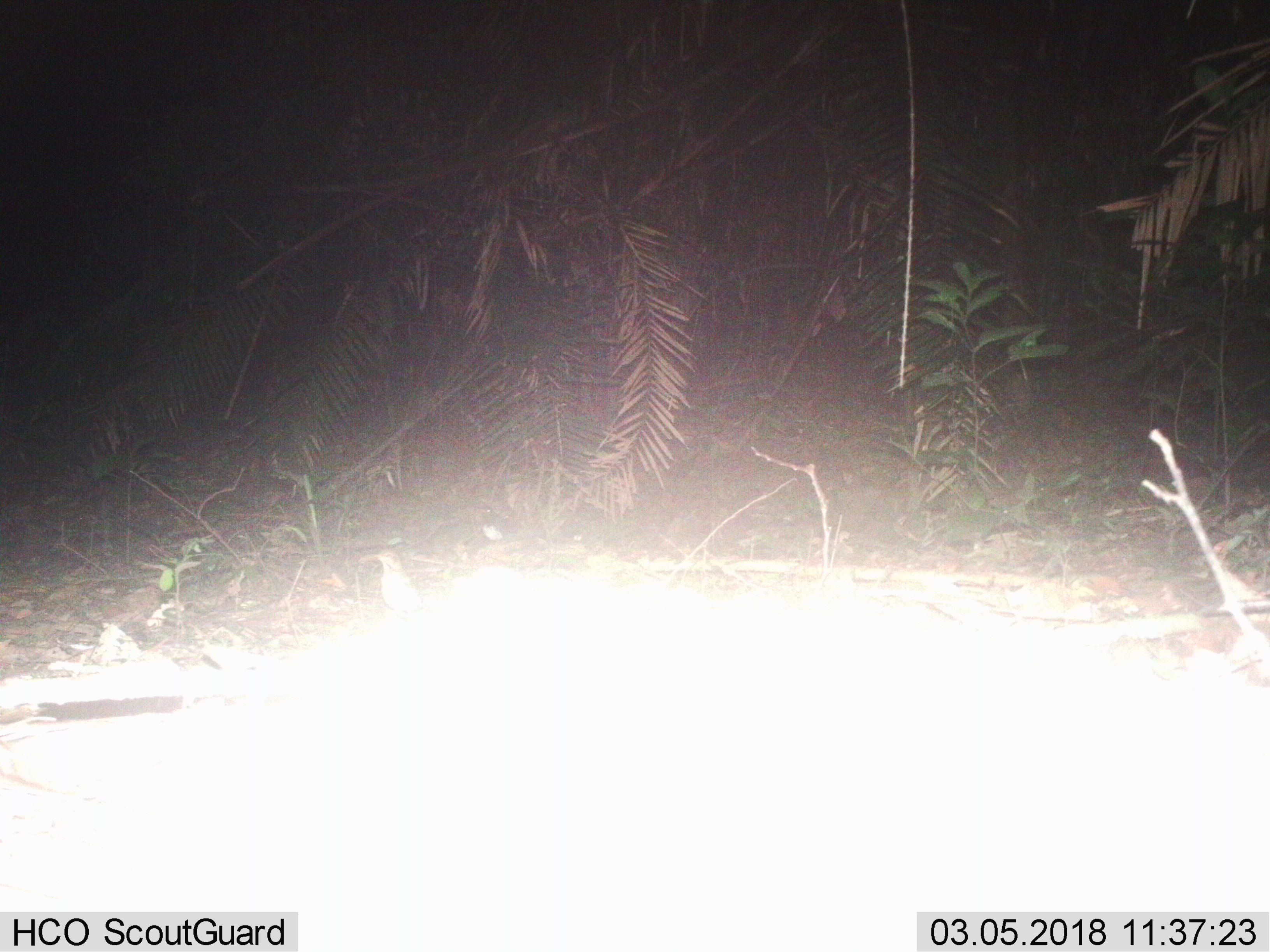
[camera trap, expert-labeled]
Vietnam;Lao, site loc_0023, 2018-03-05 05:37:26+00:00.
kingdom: Animalia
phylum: Chordata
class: Aves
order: Passeriformes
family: Turdidae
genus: Turdus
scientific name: Turdus cardis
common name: japanese thrush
Japanese thrush (Turdus cardis). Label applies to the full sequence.